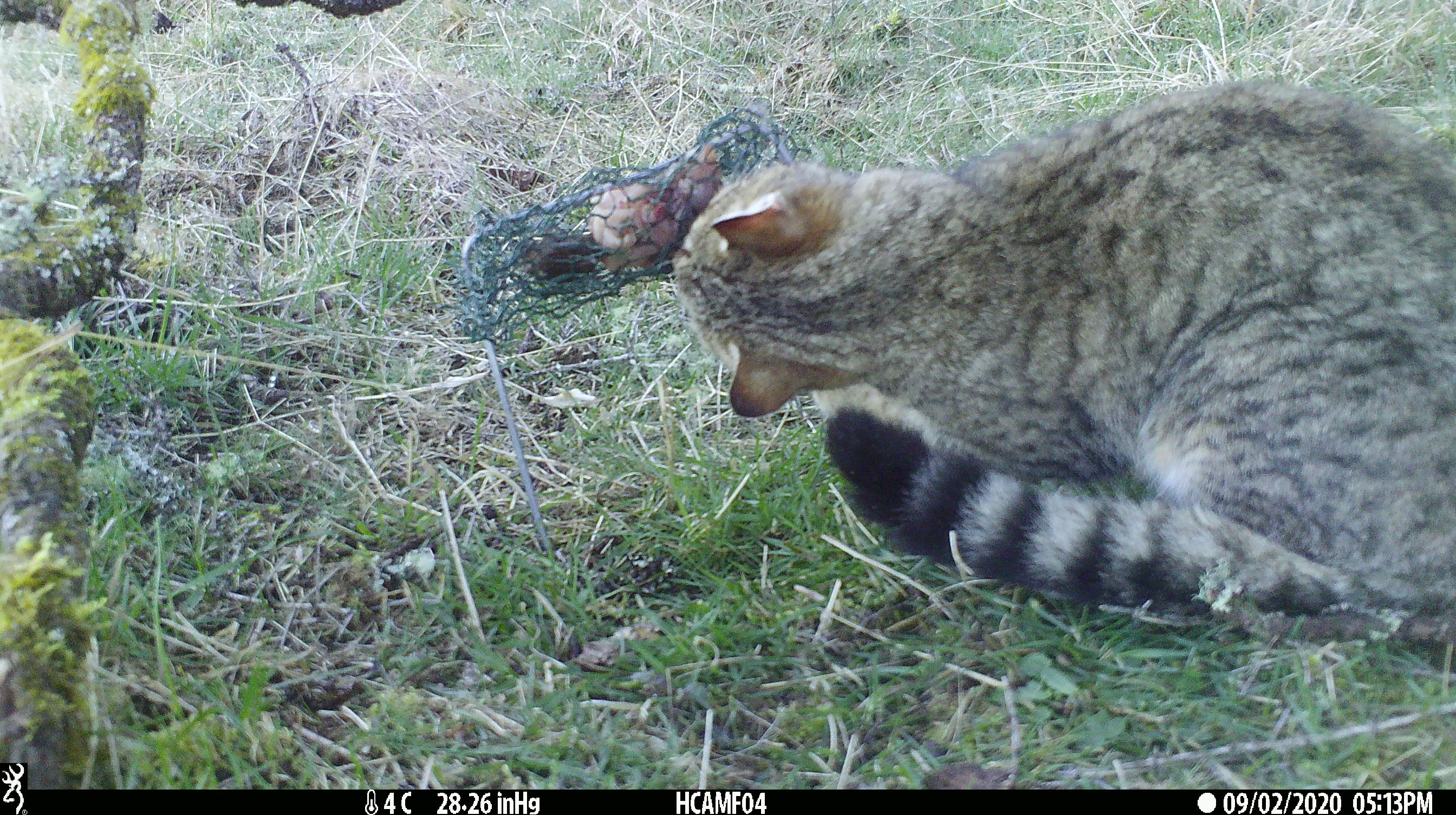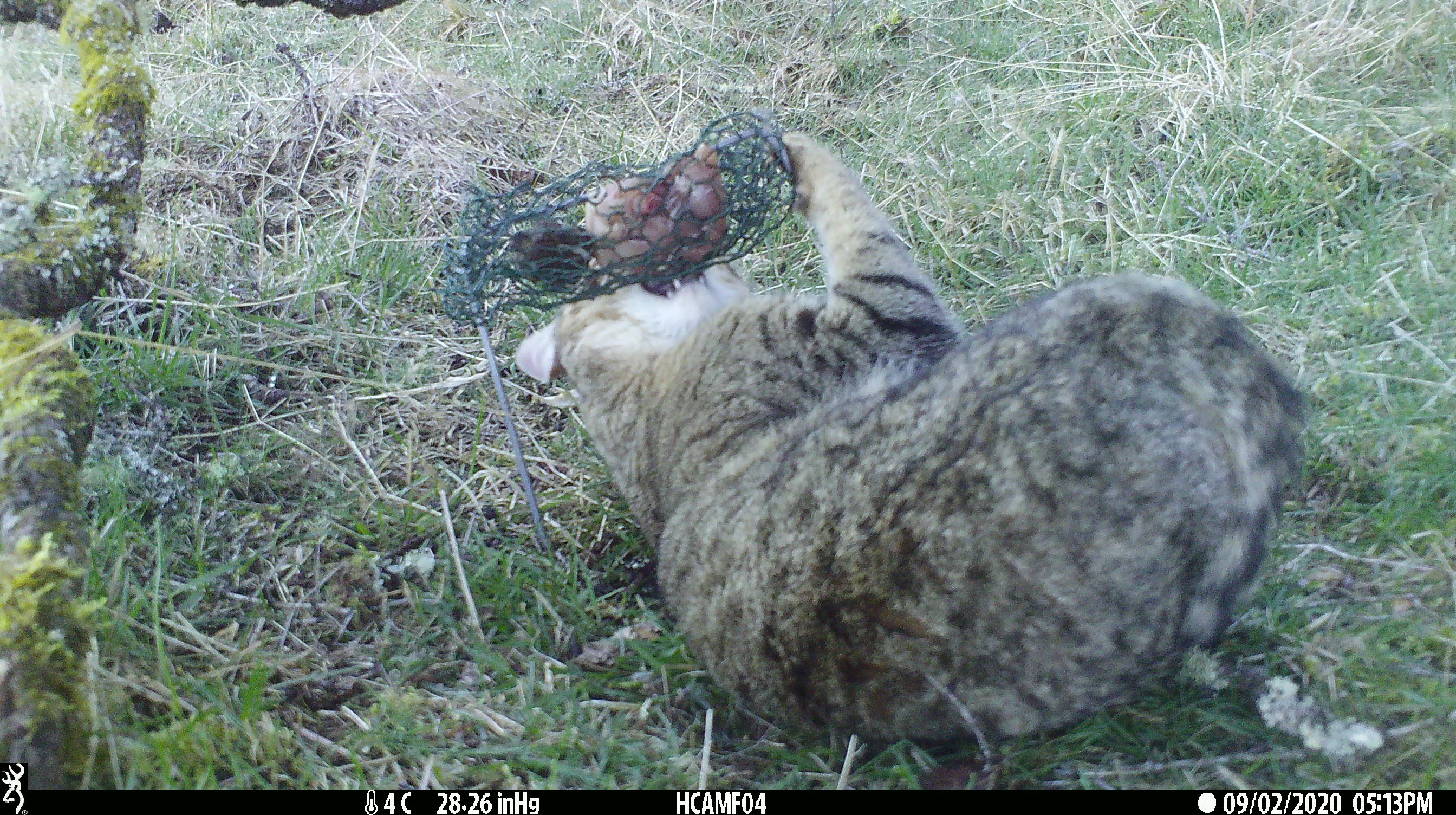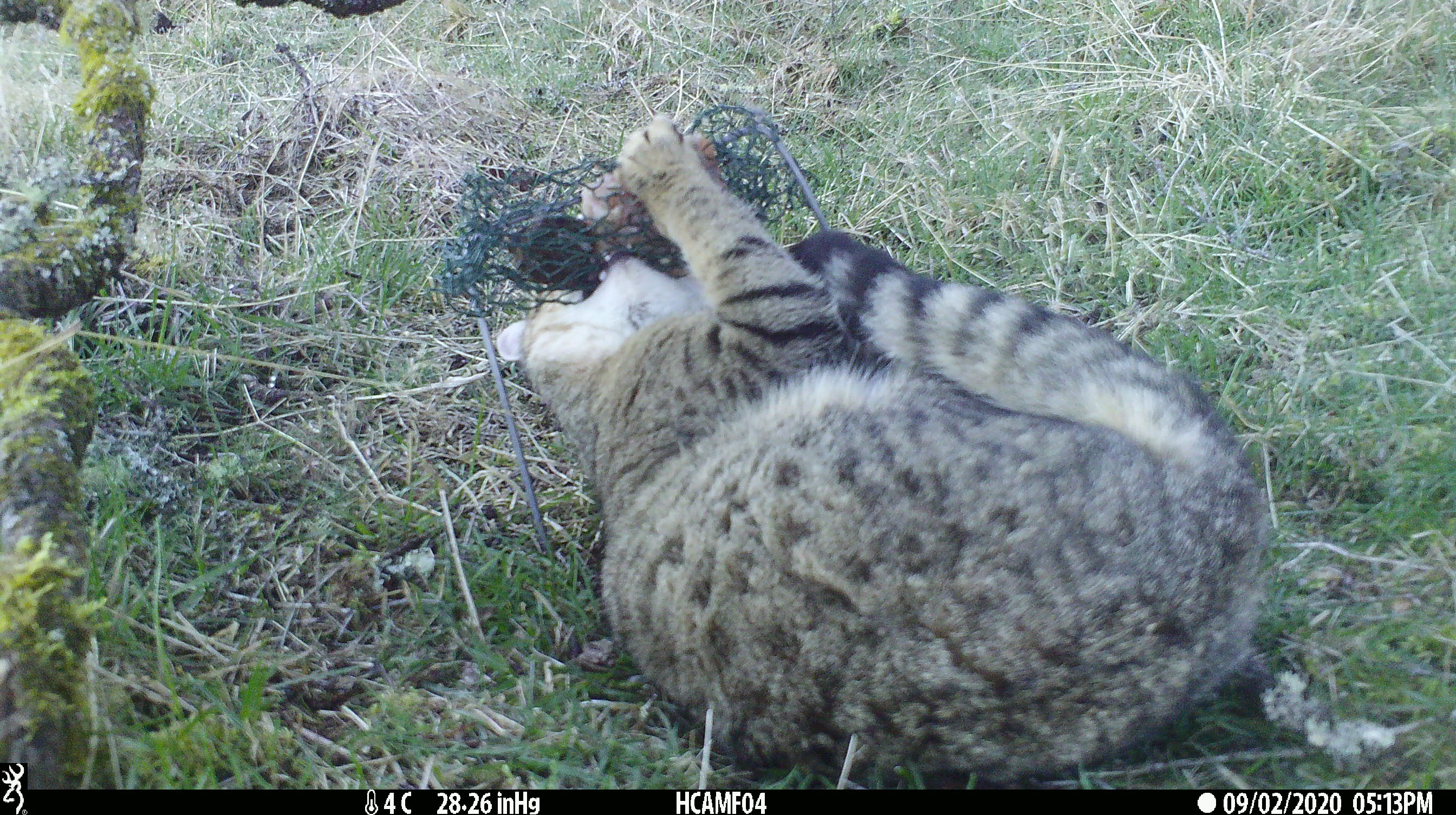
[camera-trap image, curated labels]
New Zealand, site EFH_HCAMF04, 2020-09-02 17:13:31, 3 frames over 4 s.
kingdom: Animalia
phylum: Chordata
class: Mammalia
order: Carnivora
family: Felidae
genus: Felis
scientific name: Felis catus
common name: domestic cat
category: cat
Cat (domestic cat) (Felis catus).